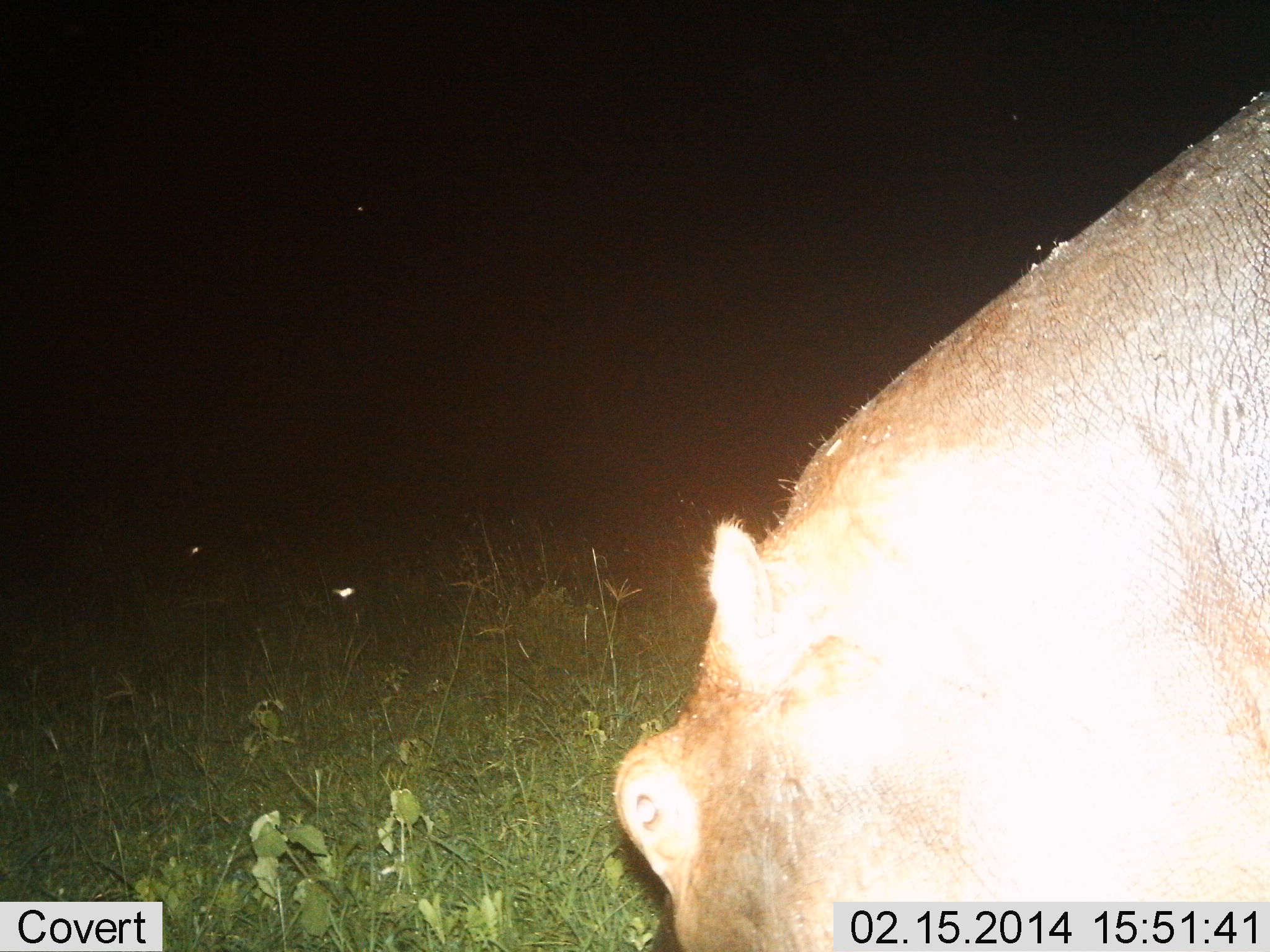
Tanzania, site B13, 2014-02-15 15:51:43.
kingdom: Animalia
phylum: Chordata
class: Mammalia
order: Artiodactyla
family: Hippopotamidae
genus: Hippopotamus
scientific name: Hippopotamus amphibius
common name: hippopotamus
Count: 1.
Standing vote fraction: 40%.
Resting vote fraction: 0%.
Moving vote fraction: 20%.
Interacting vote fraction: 0%.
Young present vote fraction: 0%.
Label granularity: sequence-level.